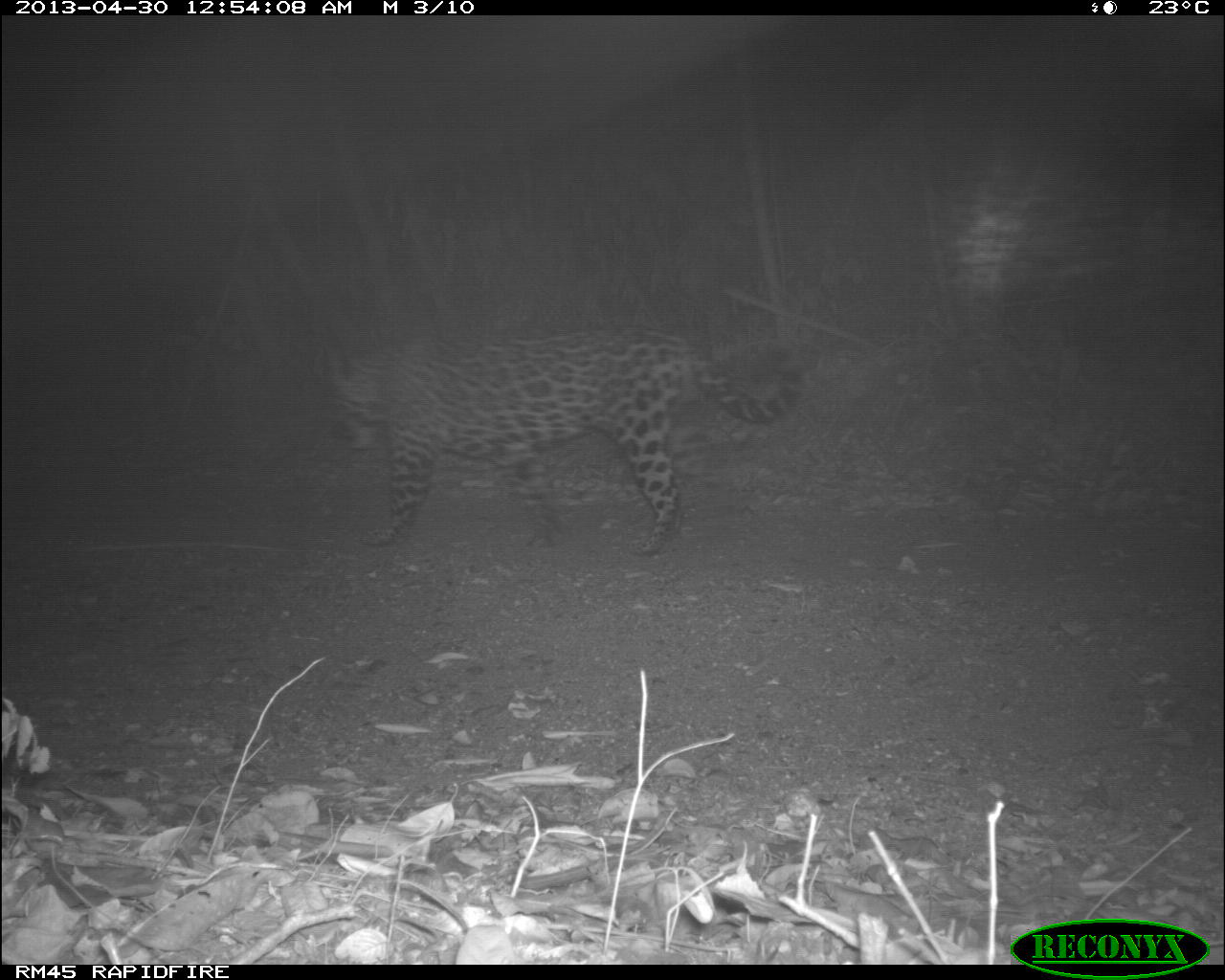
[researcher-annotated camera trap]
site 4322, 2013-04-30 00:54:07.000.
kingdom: Animalia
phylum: Chordata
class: Mammalia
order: Carnivora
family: Felidae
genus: Panthera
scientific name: Panthera onca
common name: jaguar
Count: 1.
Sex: male.